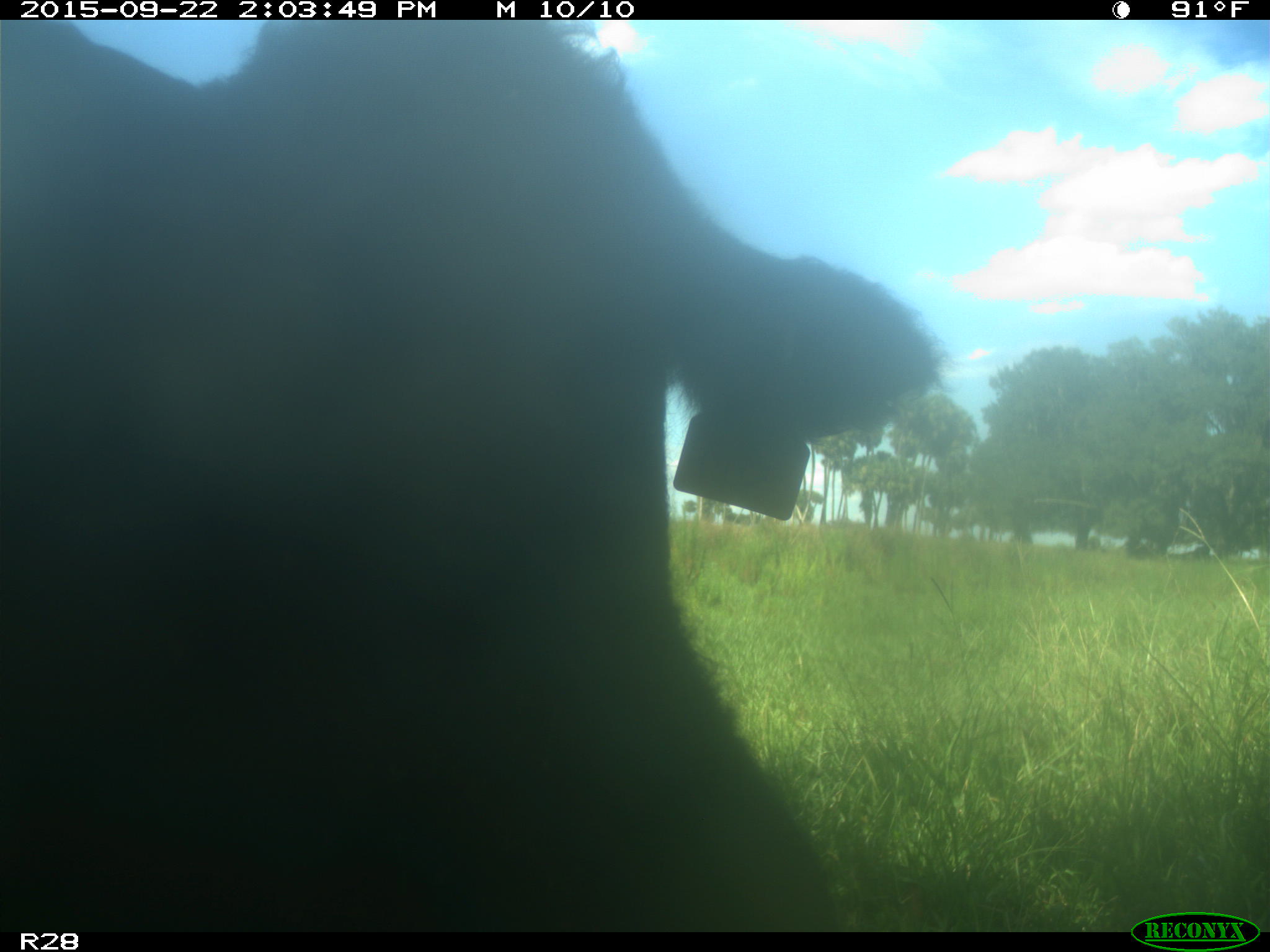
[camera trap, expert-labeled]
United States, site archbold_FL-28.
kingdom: Animalia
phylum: Chordata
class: Mammalia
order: Artiodactyla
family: Bovidae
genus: Bos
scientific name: Bos taurus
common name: domestic cow